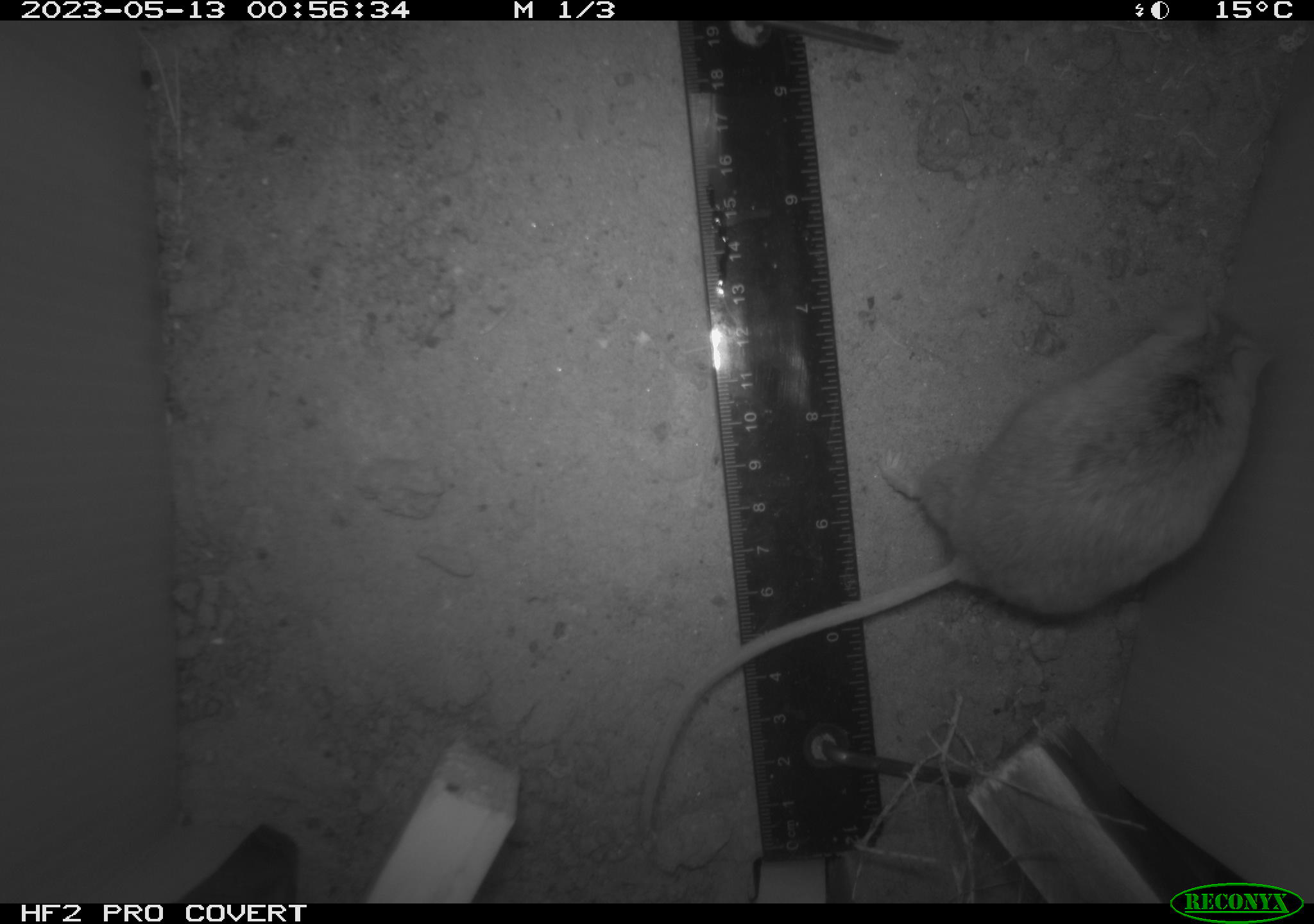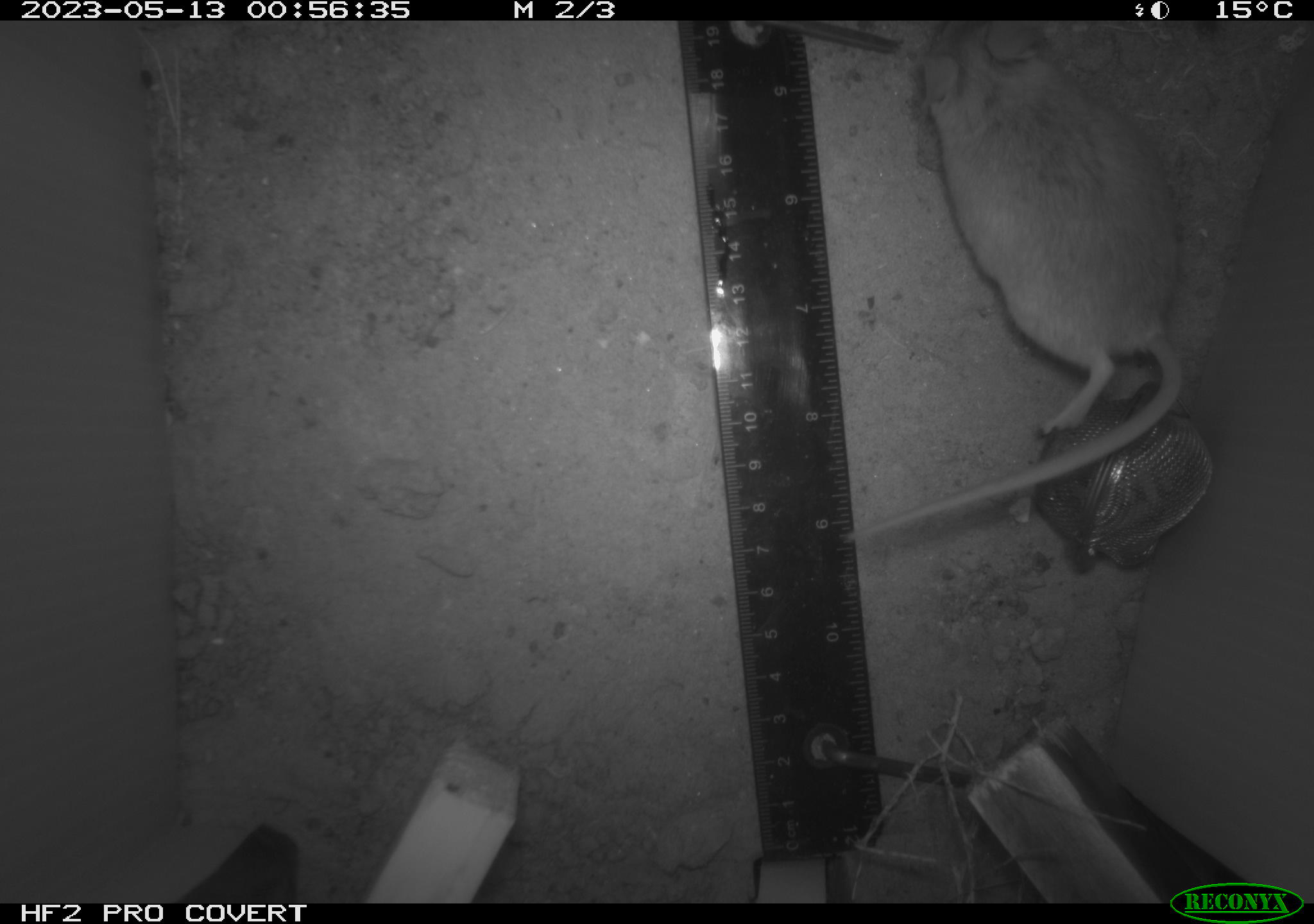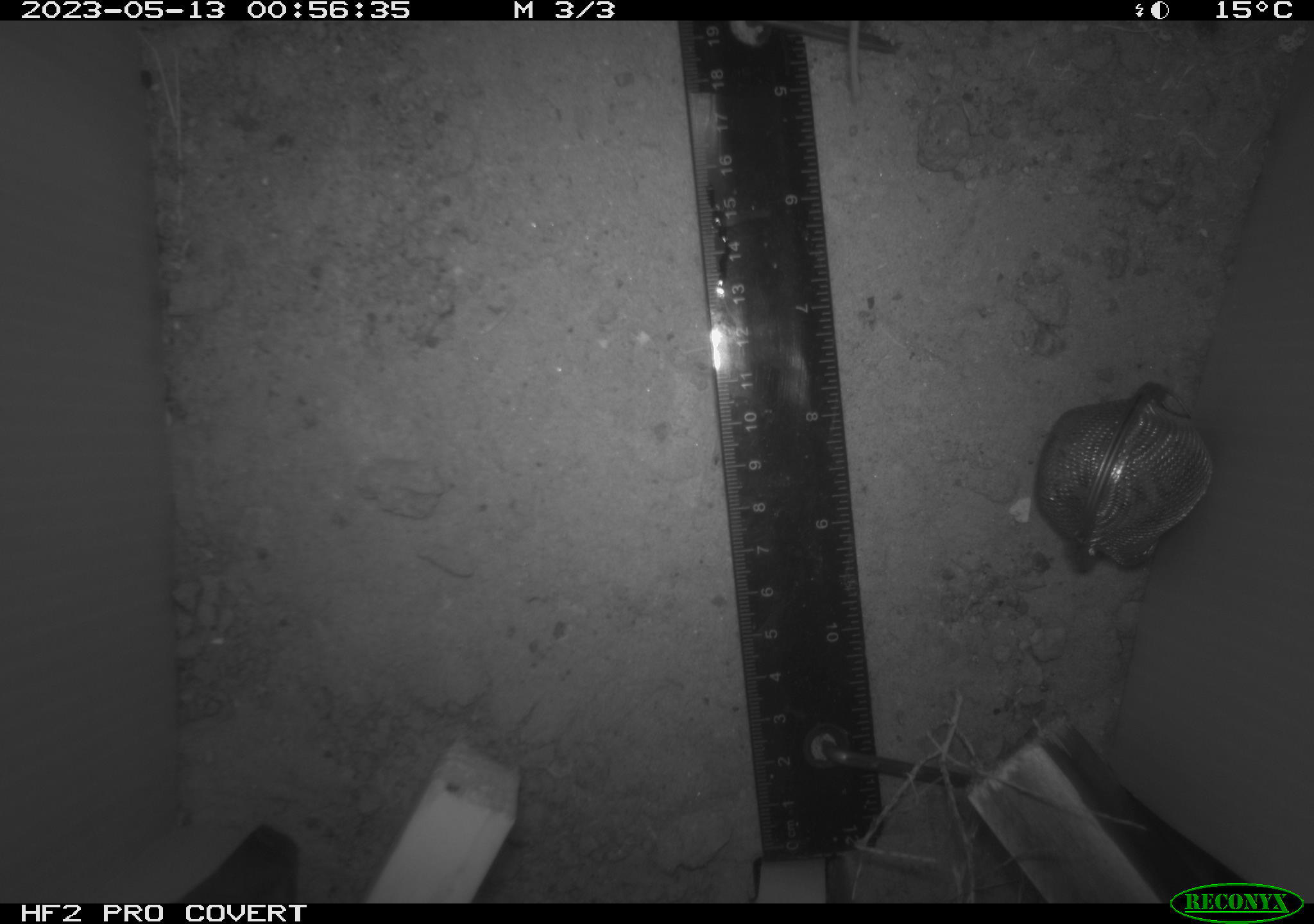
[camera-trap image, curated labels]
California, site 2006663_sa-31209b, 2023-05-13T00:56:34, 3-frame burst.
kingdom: Animalia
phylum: Chordata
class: Mammalia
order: Rodentia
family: Cricetidae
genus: Peromyscus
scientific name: Peromyscus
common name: deer mice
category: peromyscus species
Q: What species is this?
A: Peromyscus species (deer mice) (Peromyscus).